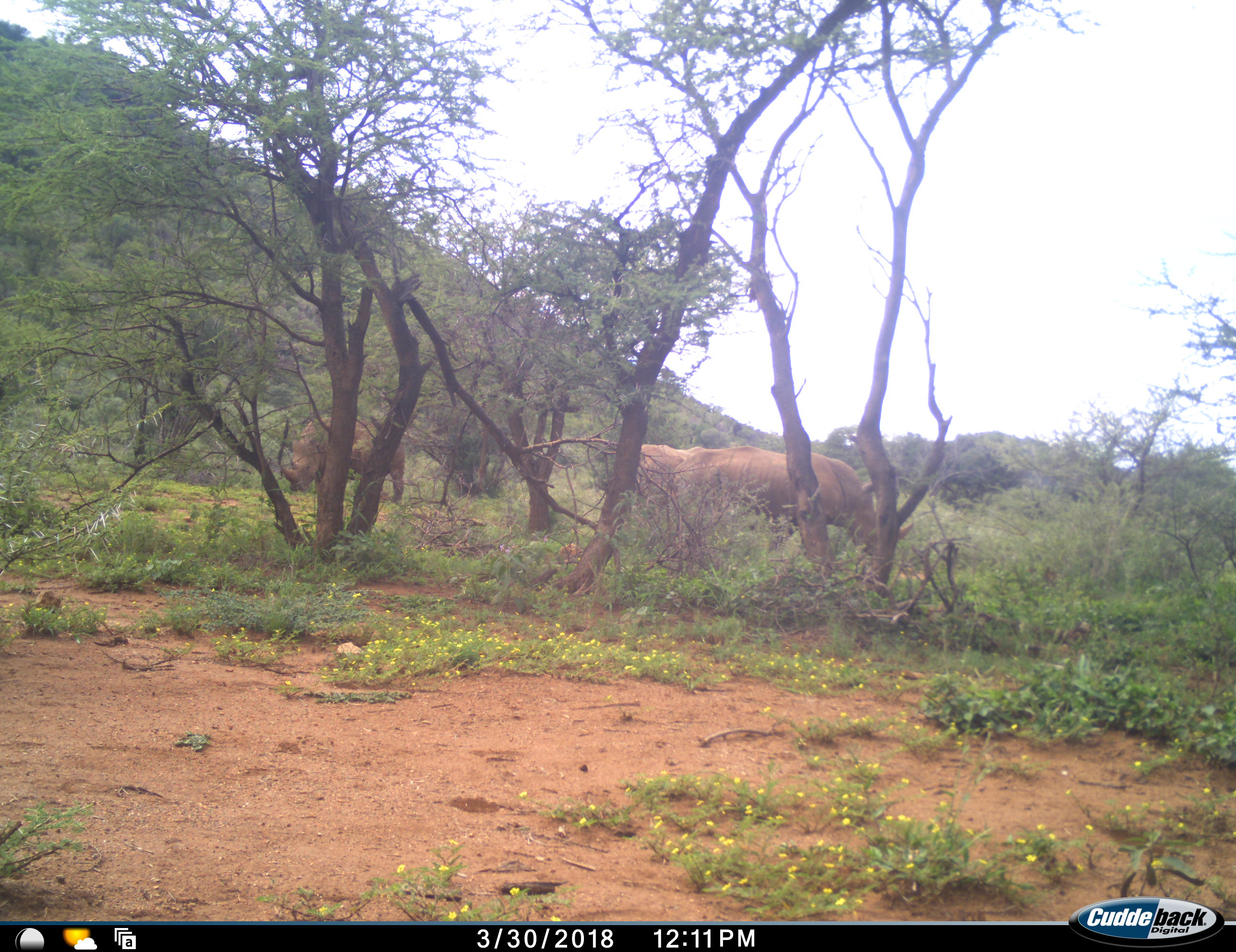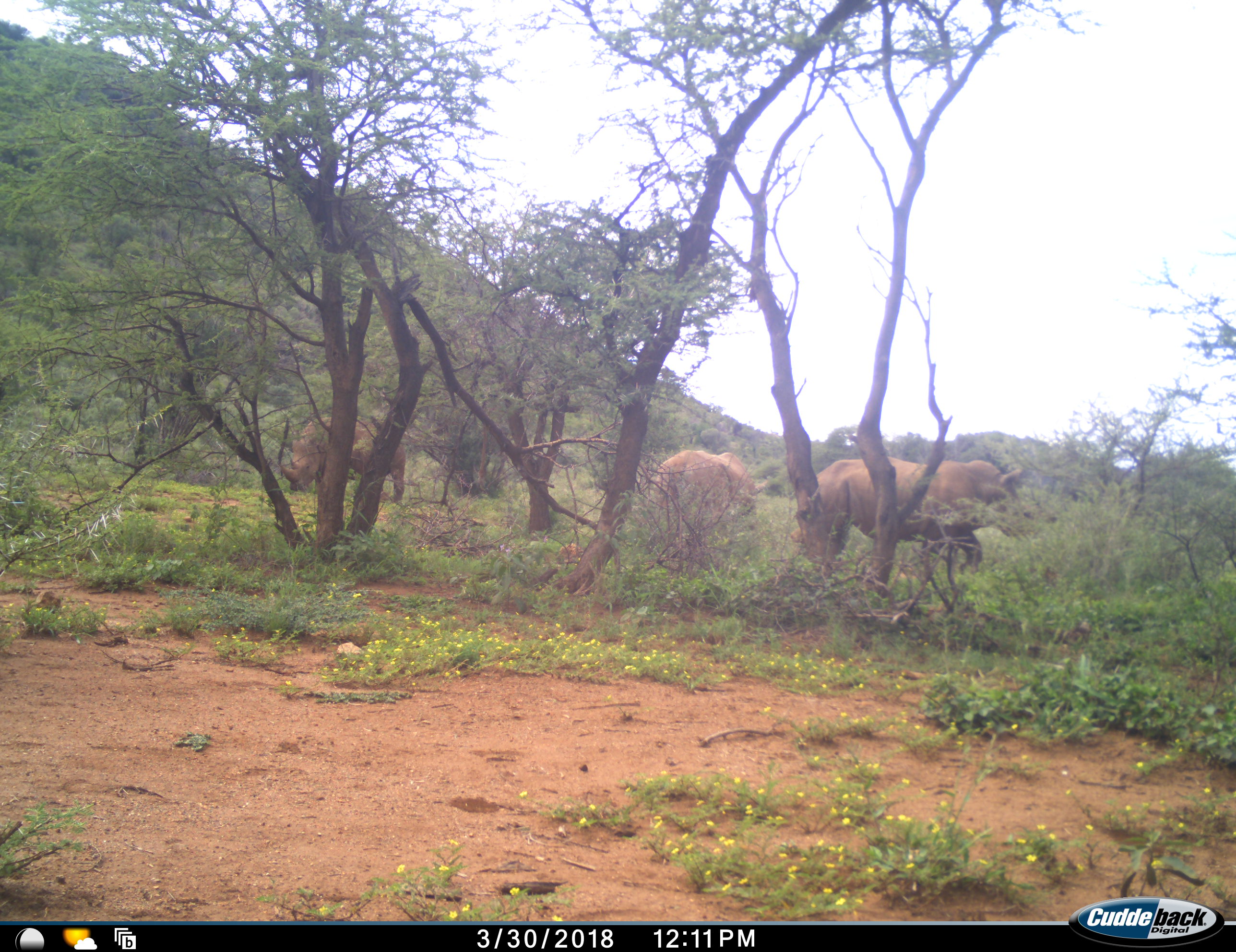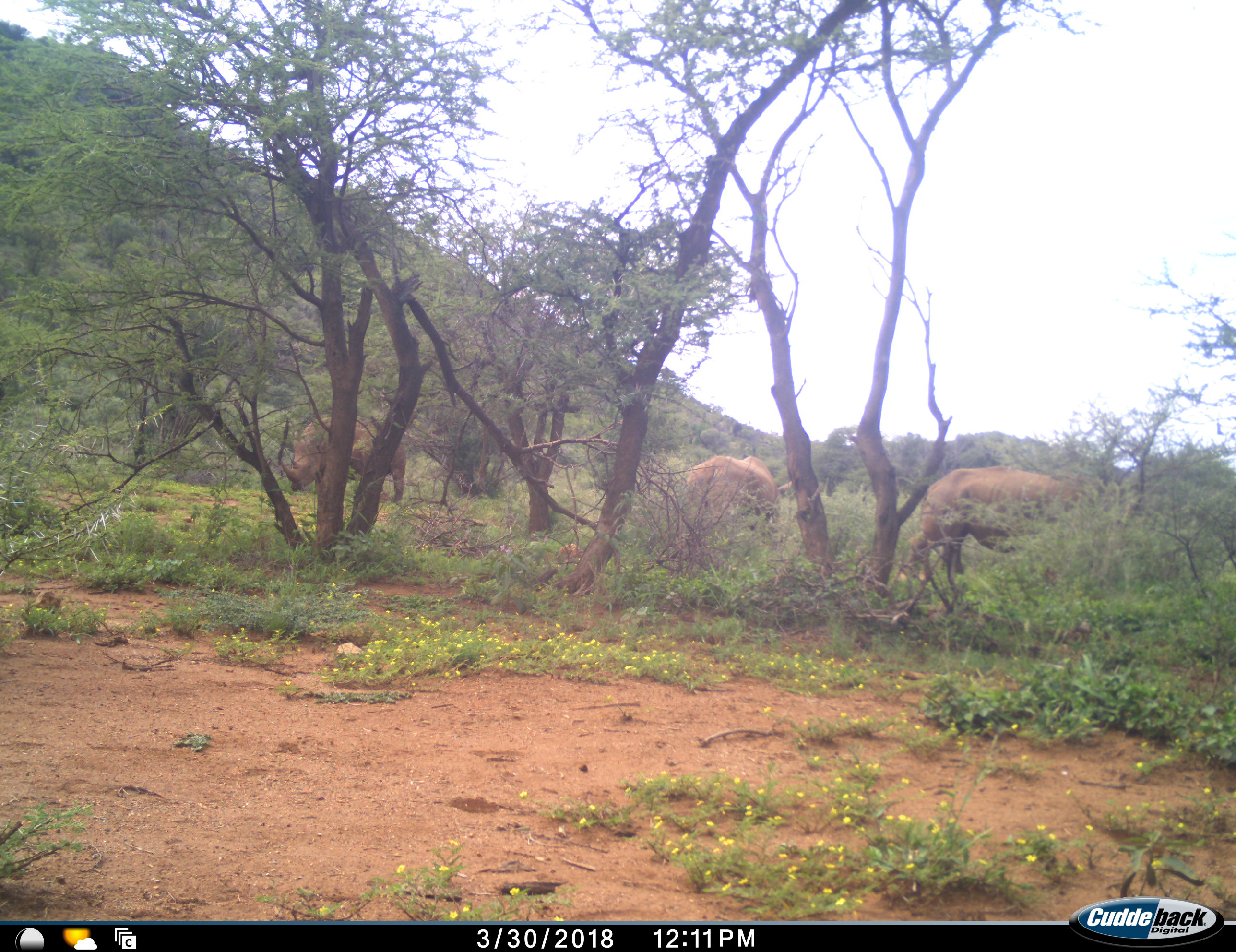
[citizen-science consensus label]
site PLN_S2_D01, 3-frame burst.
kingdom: Animalia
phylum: Chordata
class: Mammalia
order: Perissodactyla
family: Rhinocerotidae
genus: Ceratotherium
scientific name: Ceratotherium simum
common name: white rhinoceros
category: rhinoceroswhite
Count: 3.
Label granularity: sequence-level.